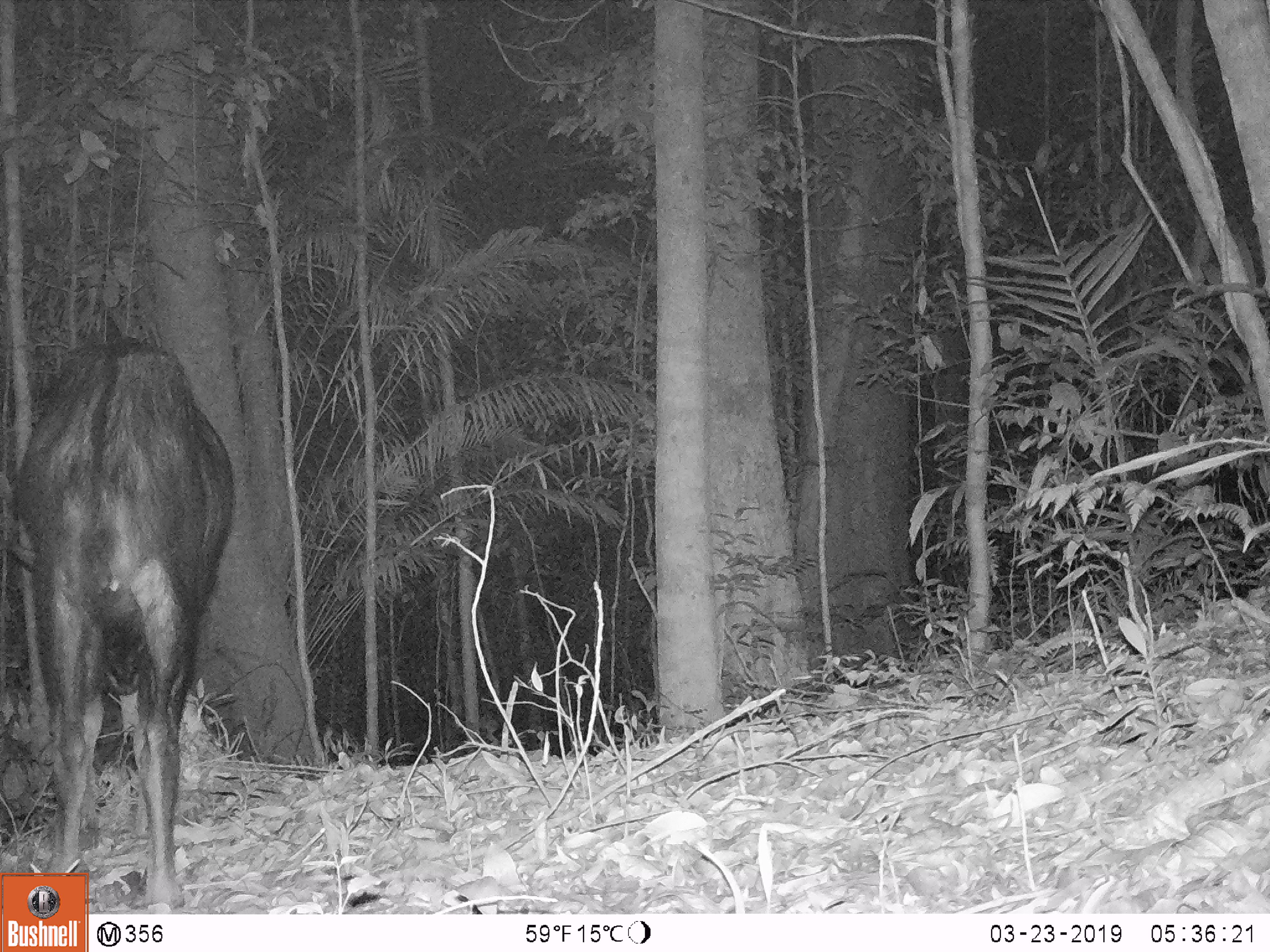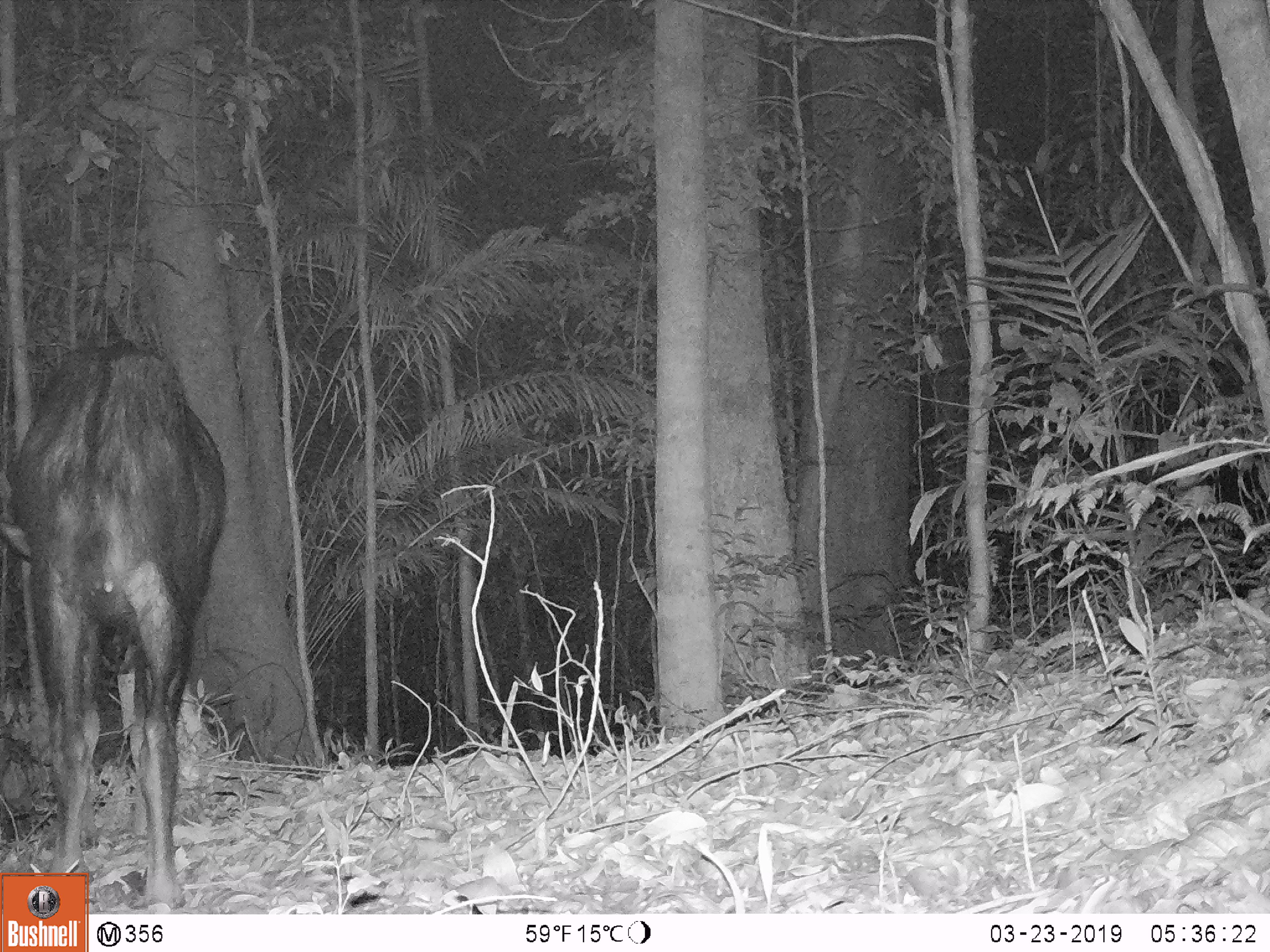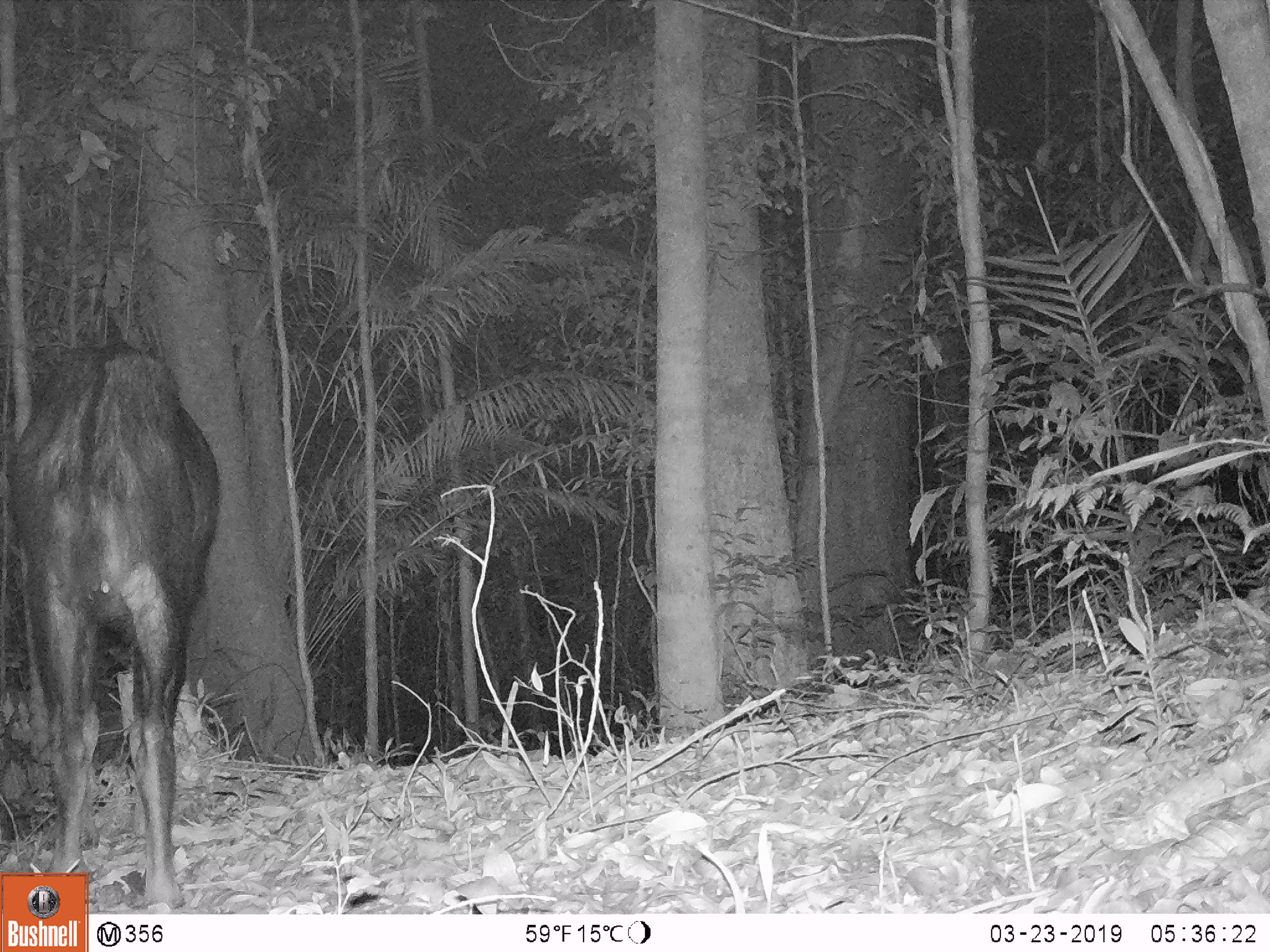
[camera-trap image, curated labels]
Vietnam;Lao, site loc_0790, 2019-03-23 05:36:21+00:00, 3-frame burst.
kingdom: Animalia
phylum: Chordata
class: Mammalia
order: Artiodactyla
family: Bovidae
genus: Capricornis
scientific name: Capricornis sumatraensis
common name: chinese serow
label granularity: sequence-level